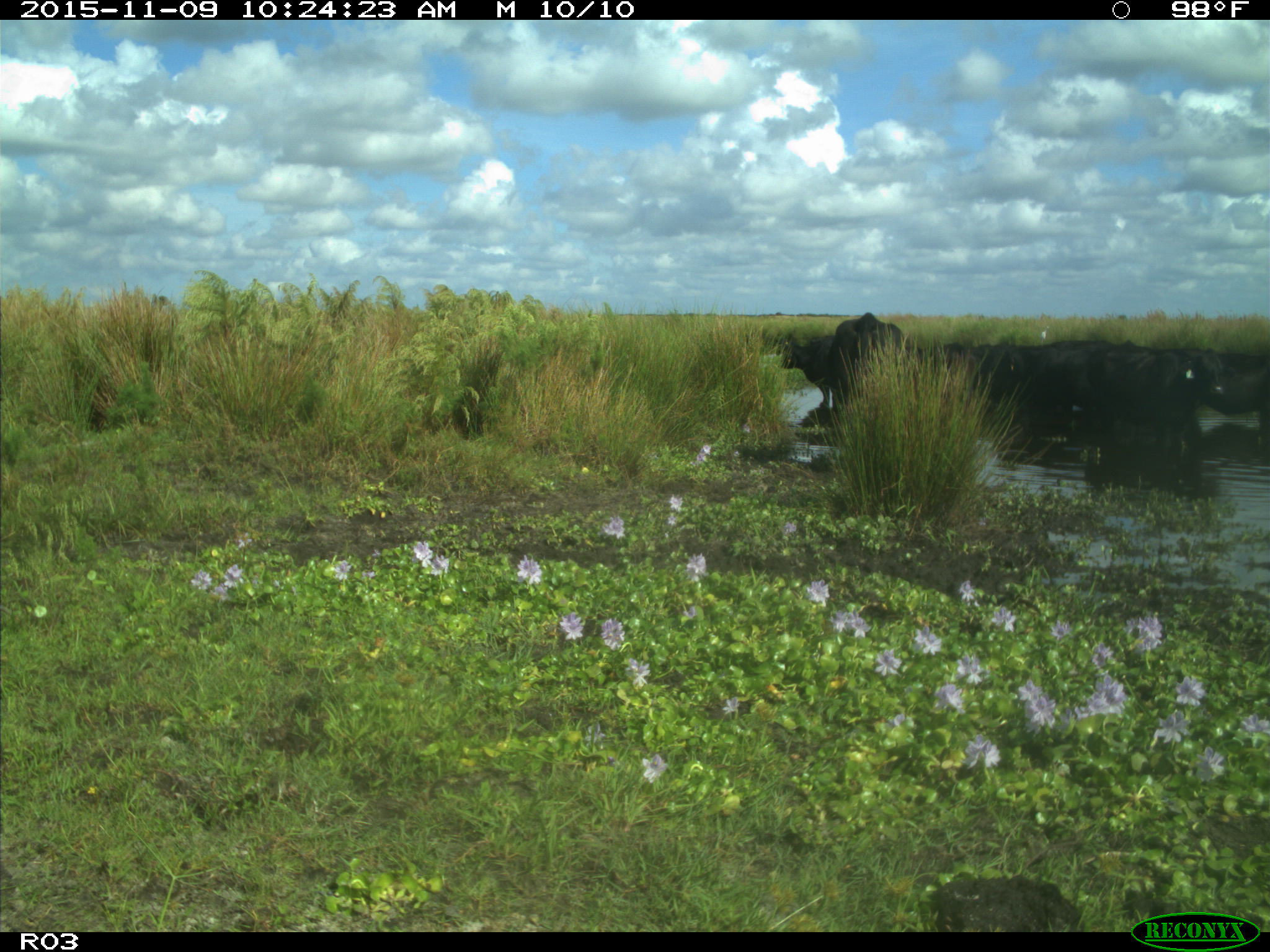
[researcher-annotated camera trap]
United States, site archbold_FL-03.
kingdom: Animalia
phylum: Chordata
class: Mammalia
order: Artiodactyla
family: Bovidae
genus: Bos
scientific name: Bos taurus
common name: domestic cow